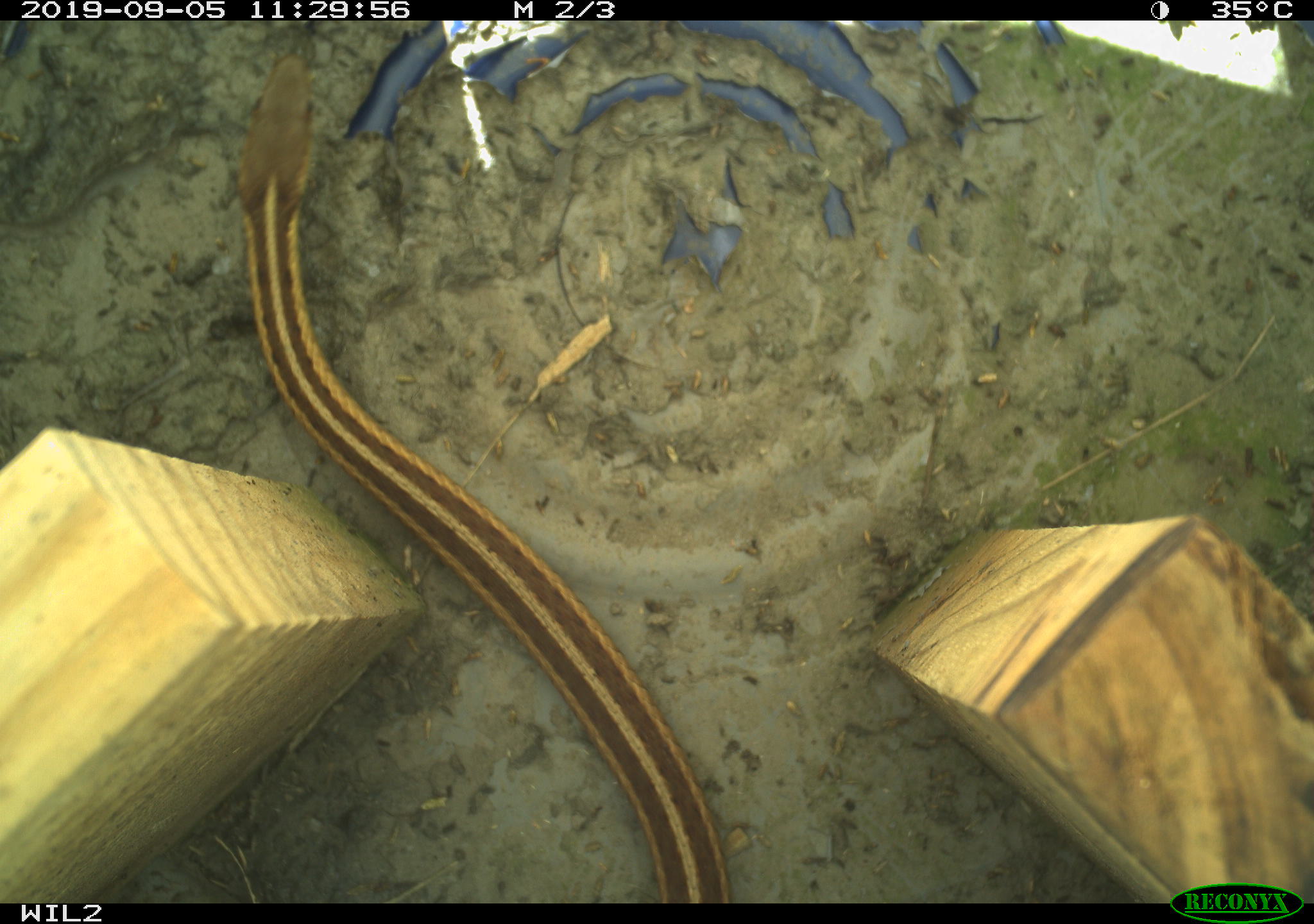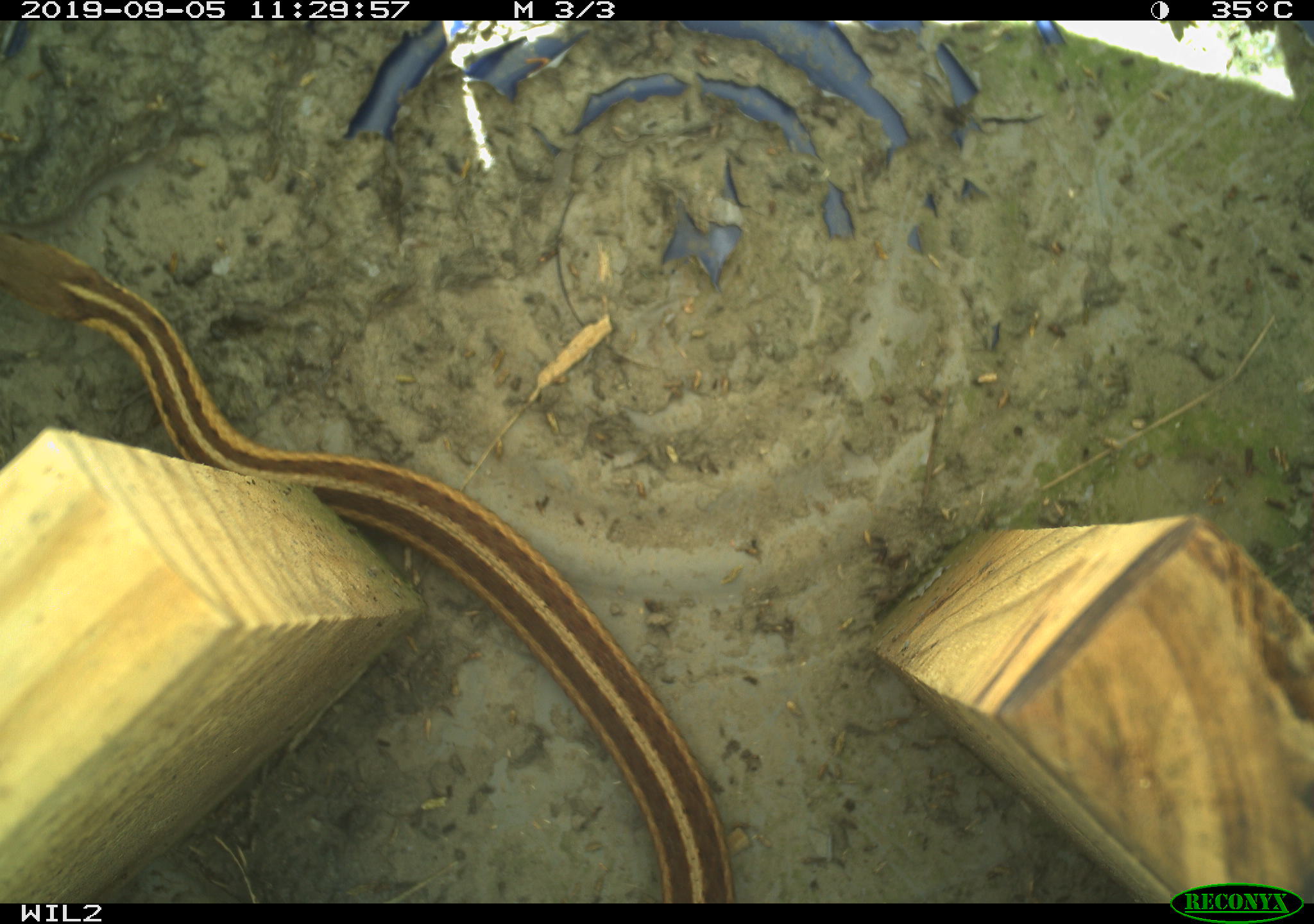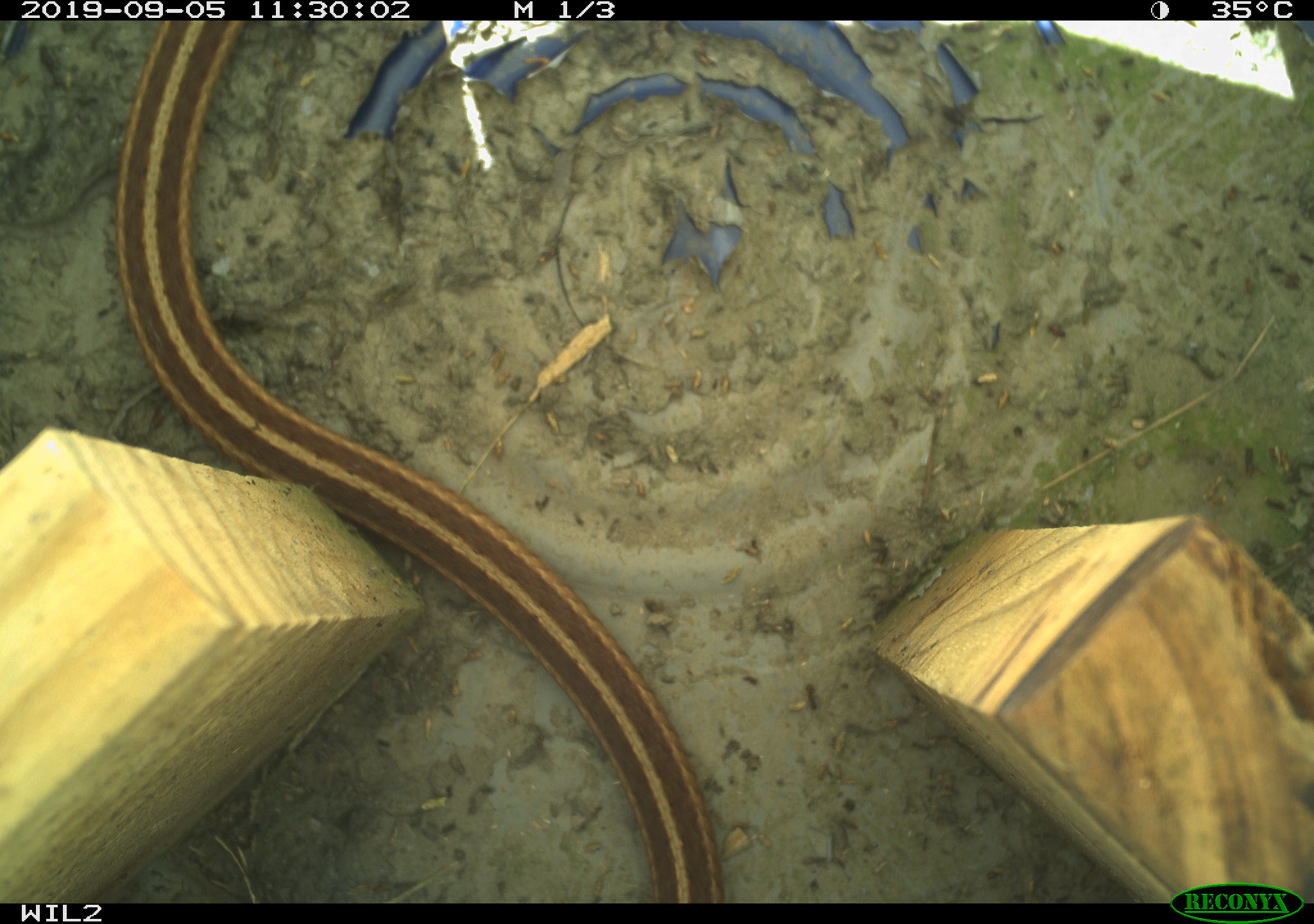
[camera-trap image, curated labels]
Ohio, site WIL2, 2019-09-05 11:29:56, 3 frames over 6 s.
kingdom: Animalia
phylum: Chordata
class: Reptilia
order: Squamata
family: Colubridae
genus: Thamnophis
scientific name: Thamnophis sirtalis sirtalis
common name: eastern gartersnake